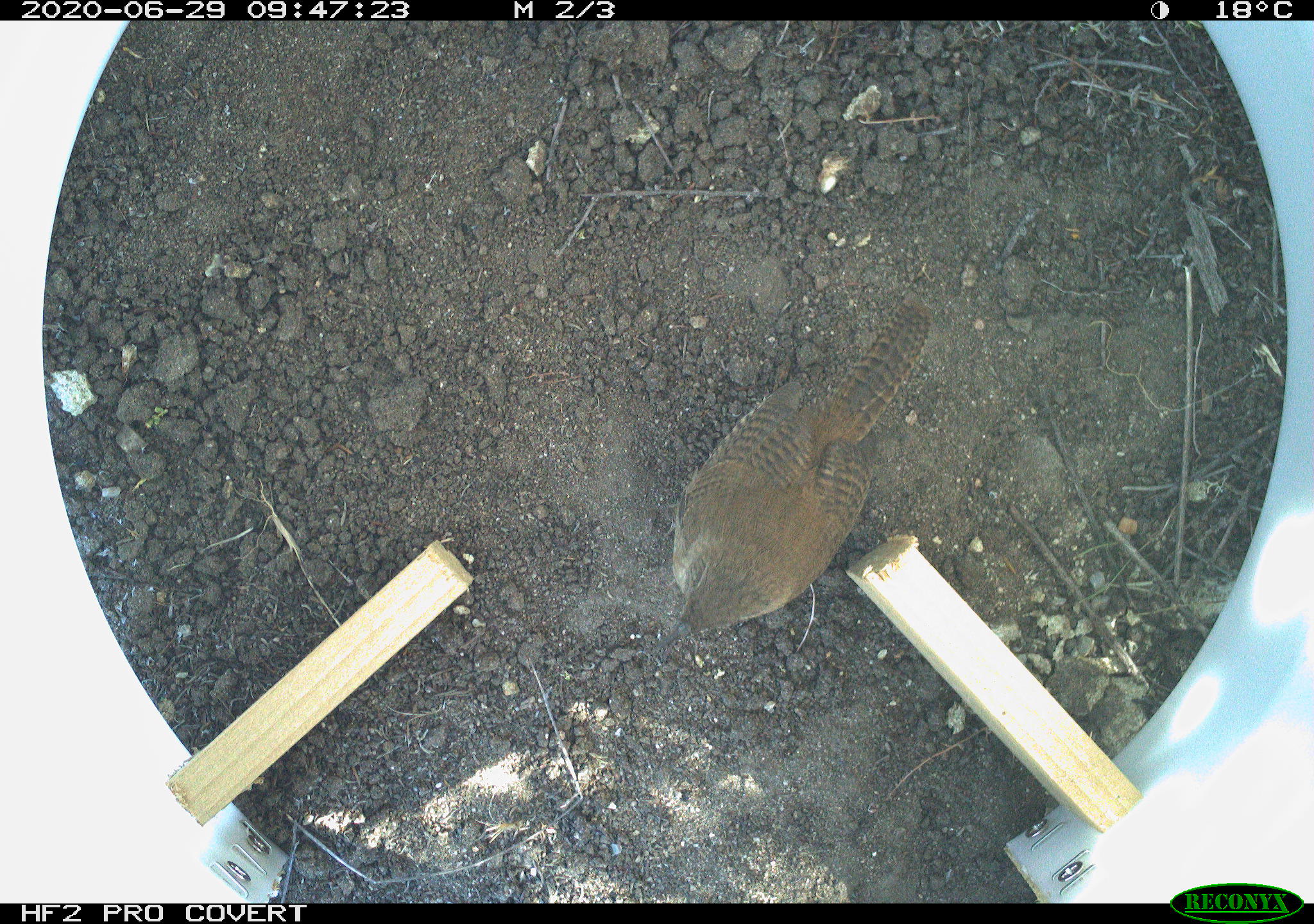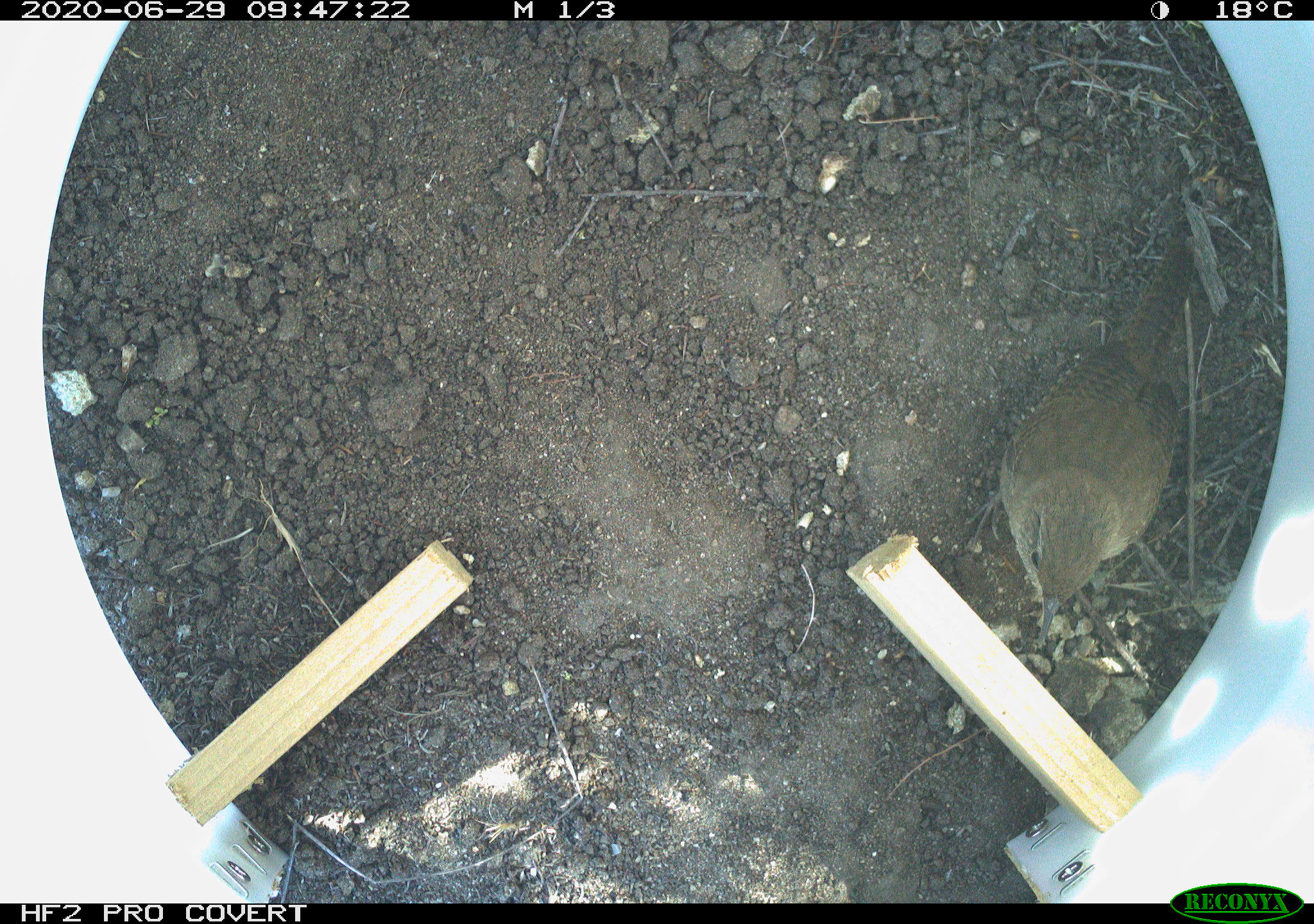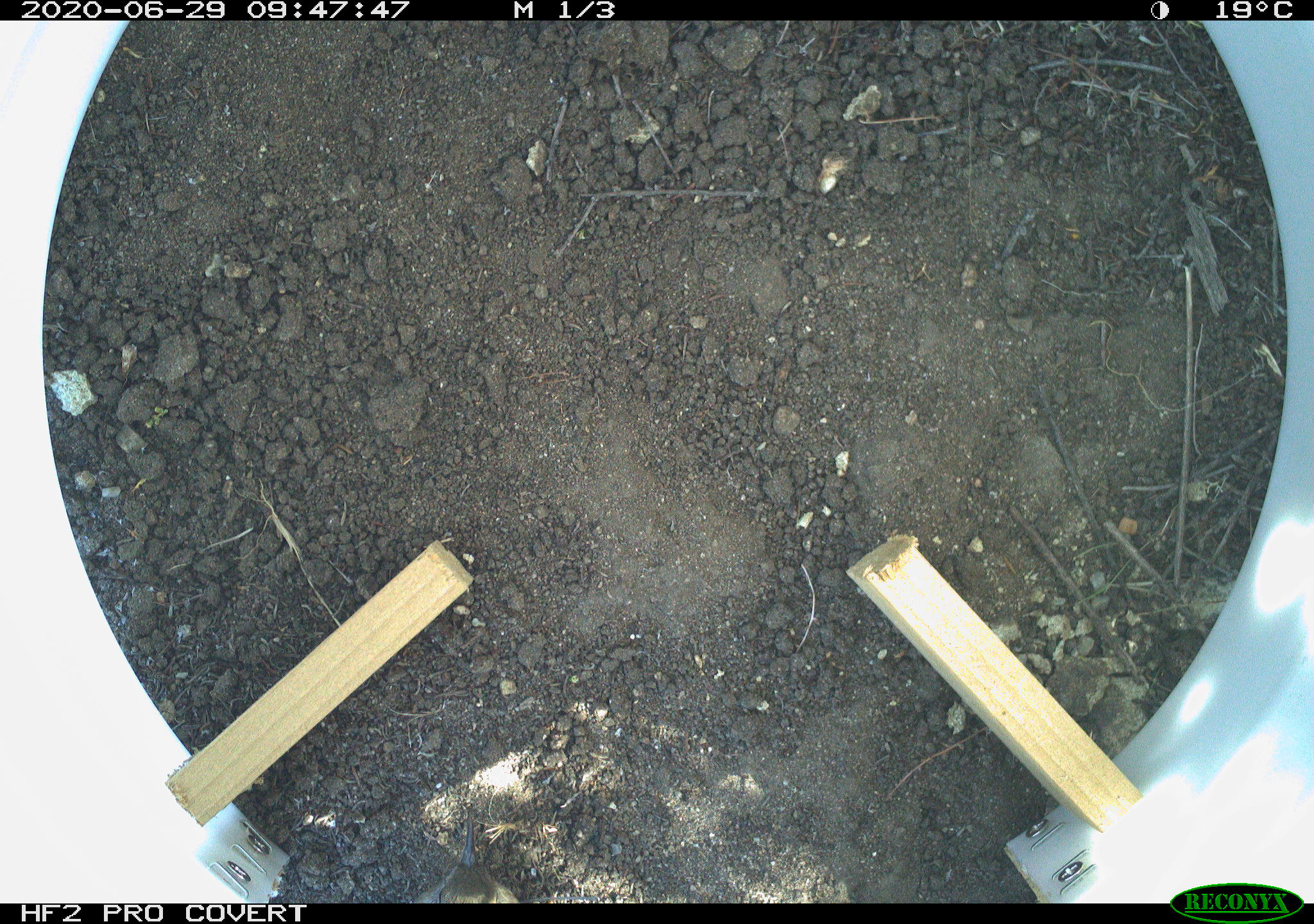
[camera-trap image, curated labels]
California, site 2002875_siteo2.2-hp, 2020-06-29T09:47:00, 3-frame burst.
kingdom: Animalia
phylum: Chordata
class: Aves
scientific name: Aves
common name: bird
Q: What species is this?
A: Bird (Aves).